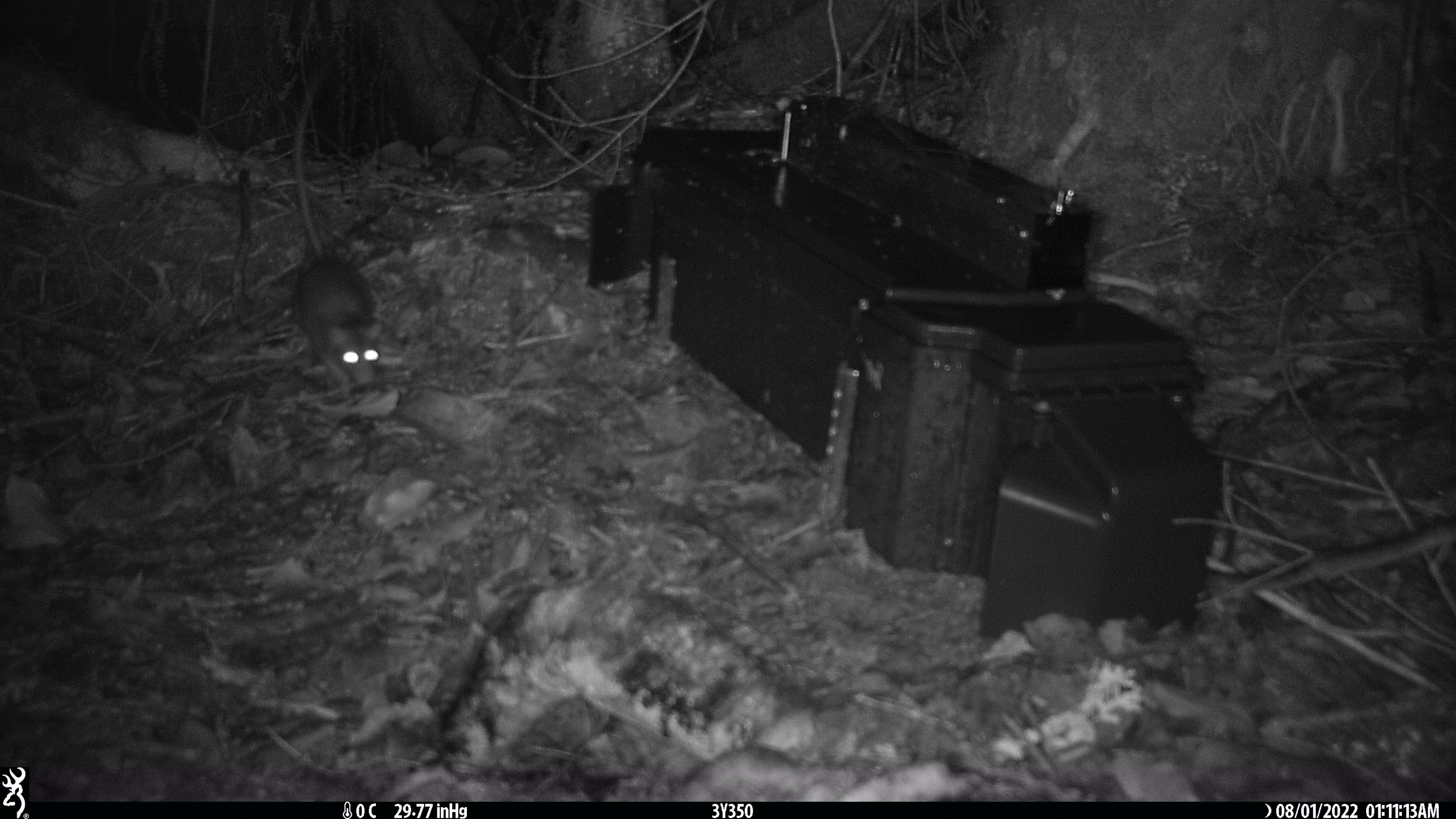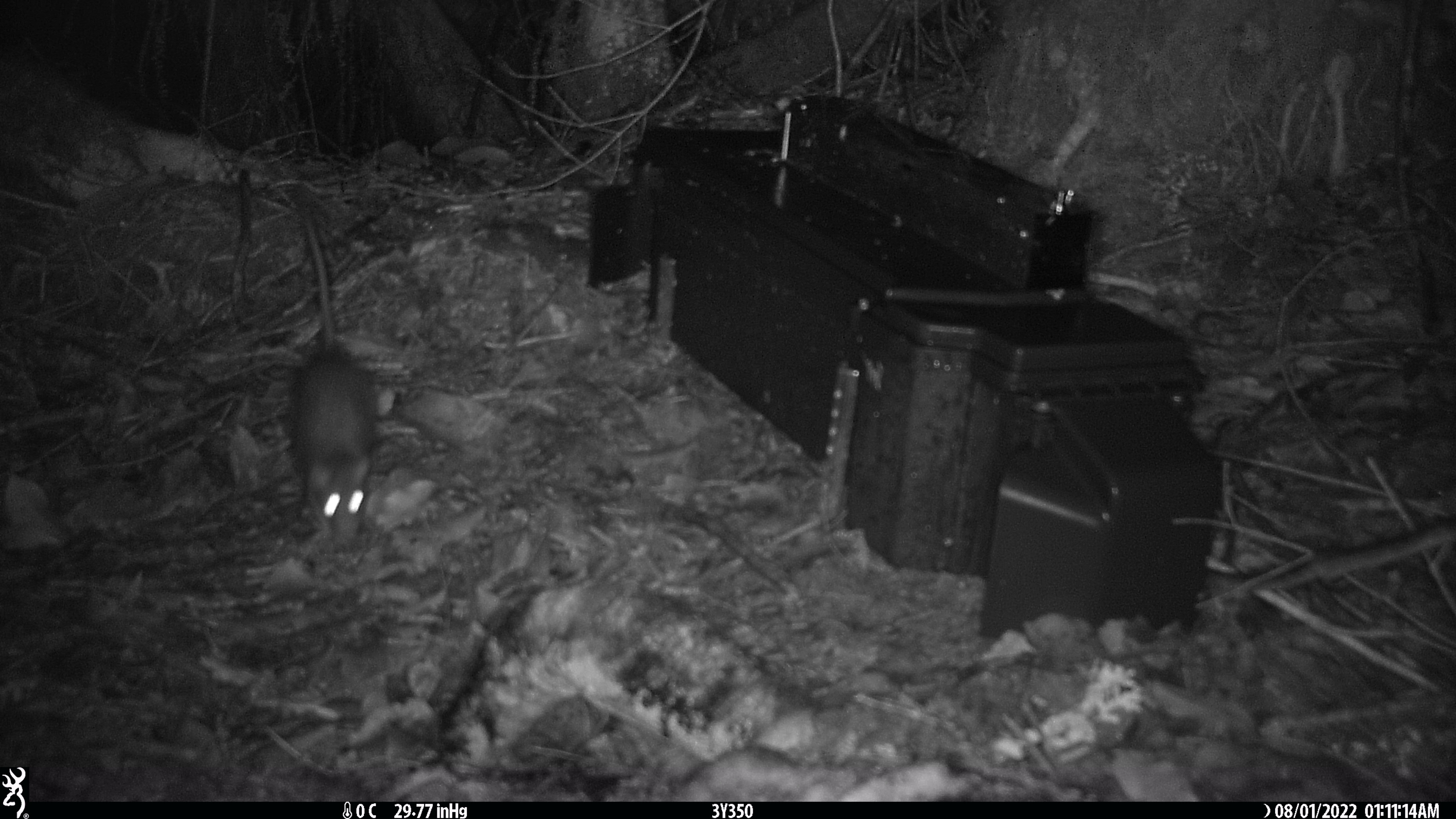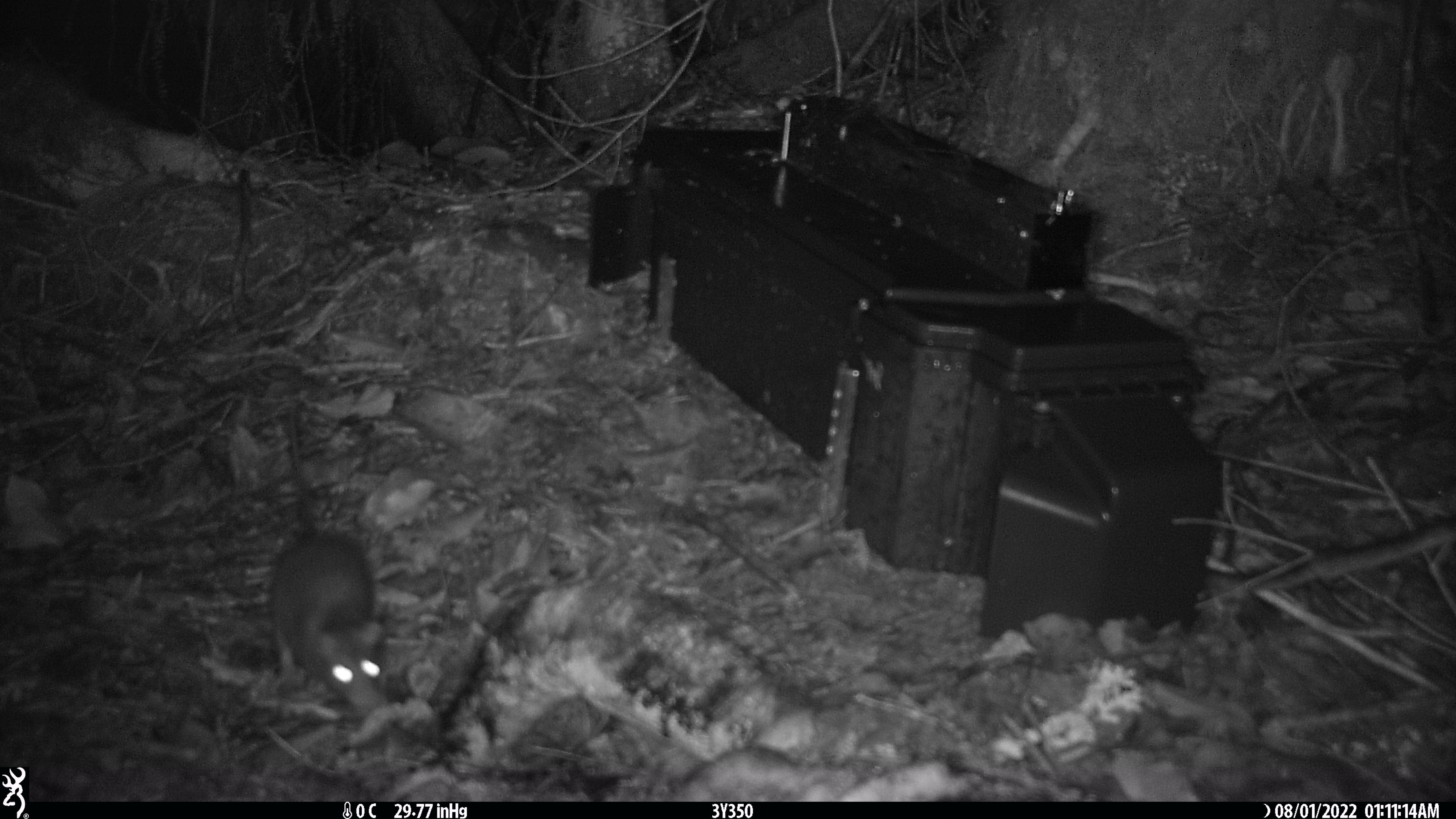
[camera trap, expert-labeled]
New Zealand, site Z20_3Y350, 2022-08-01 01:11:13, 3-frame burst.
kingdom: Animalia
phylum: Chordata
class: Mammalia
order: Rodentia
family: Muridae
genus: Rattus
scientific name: Rattus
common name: rat